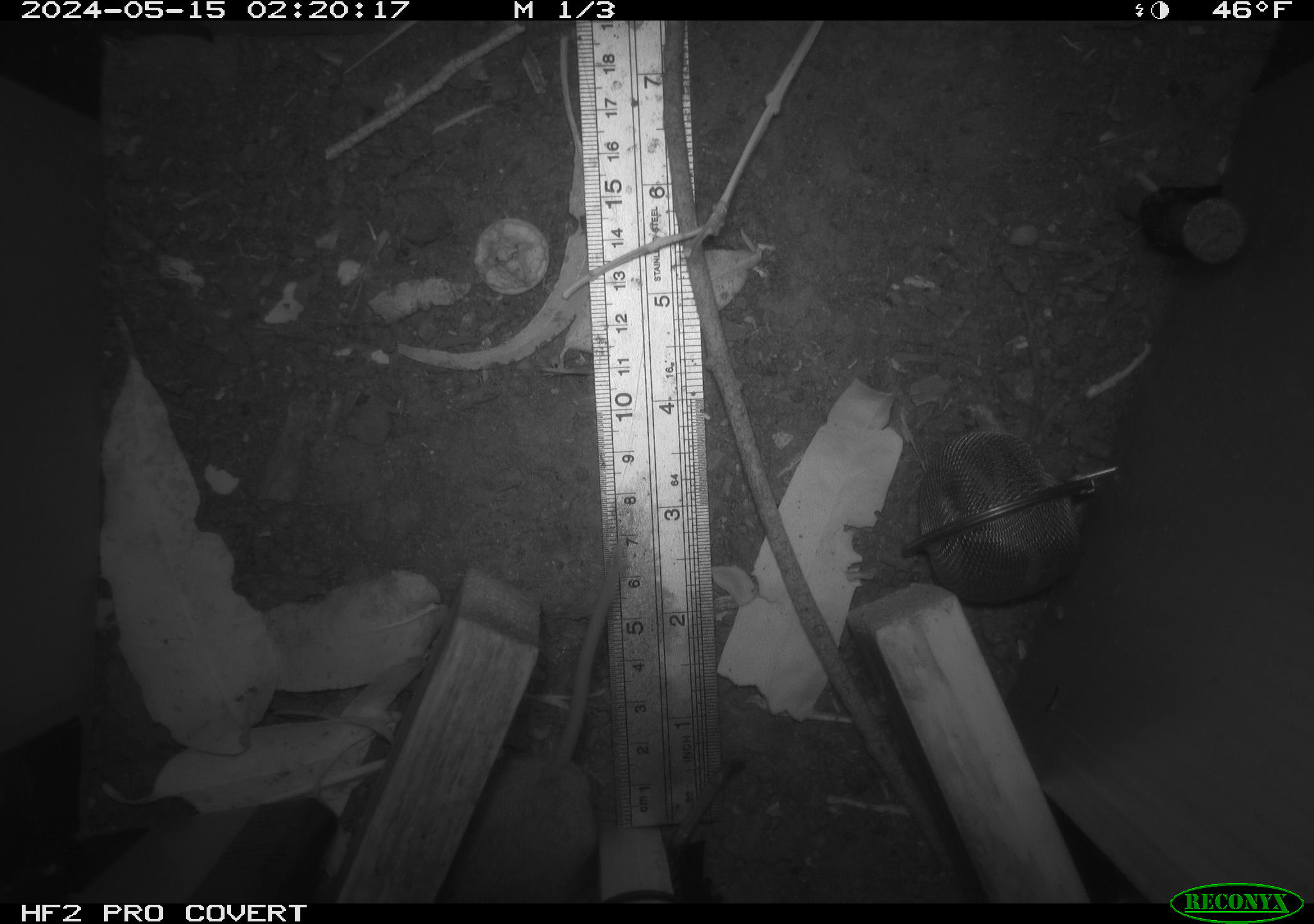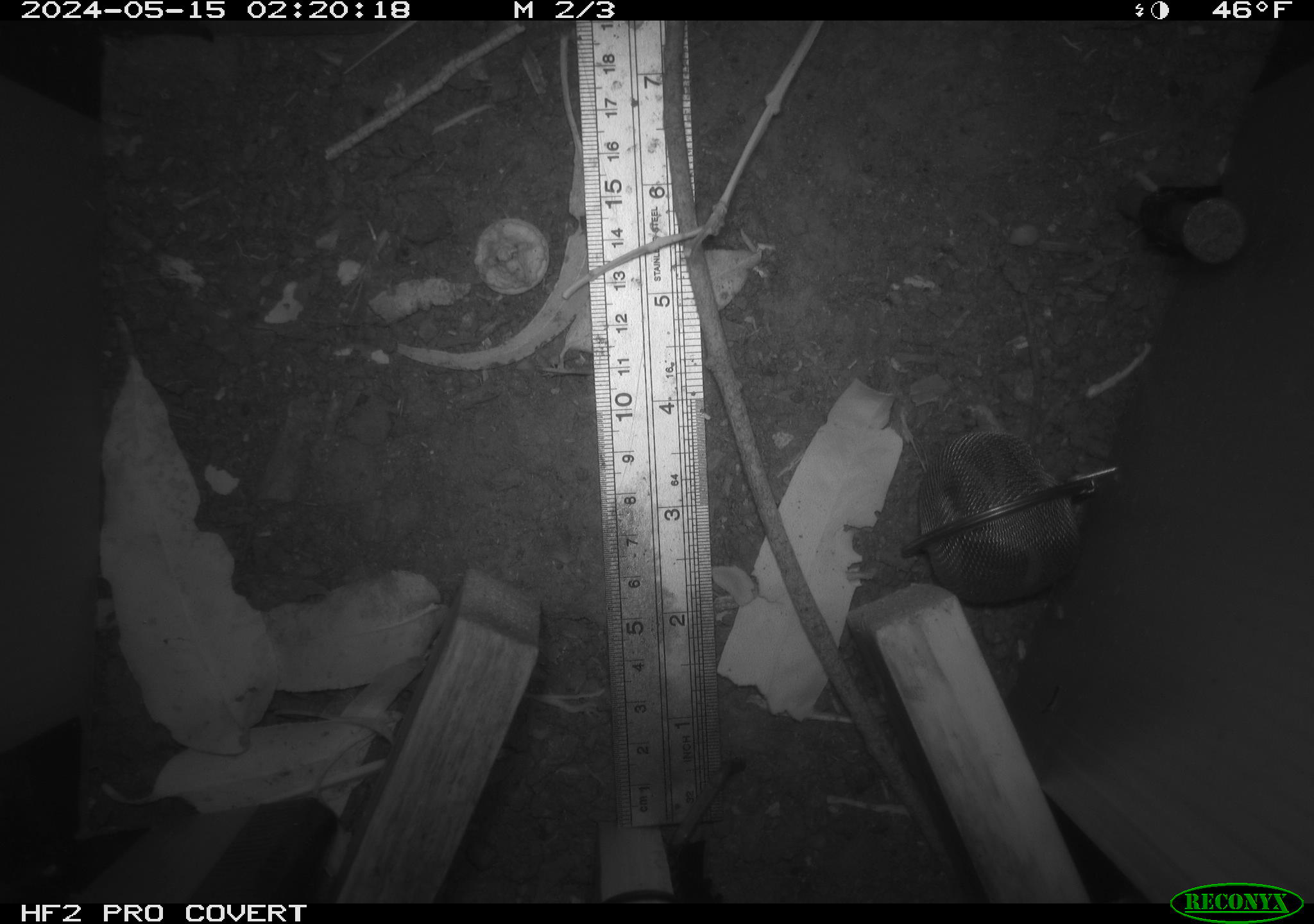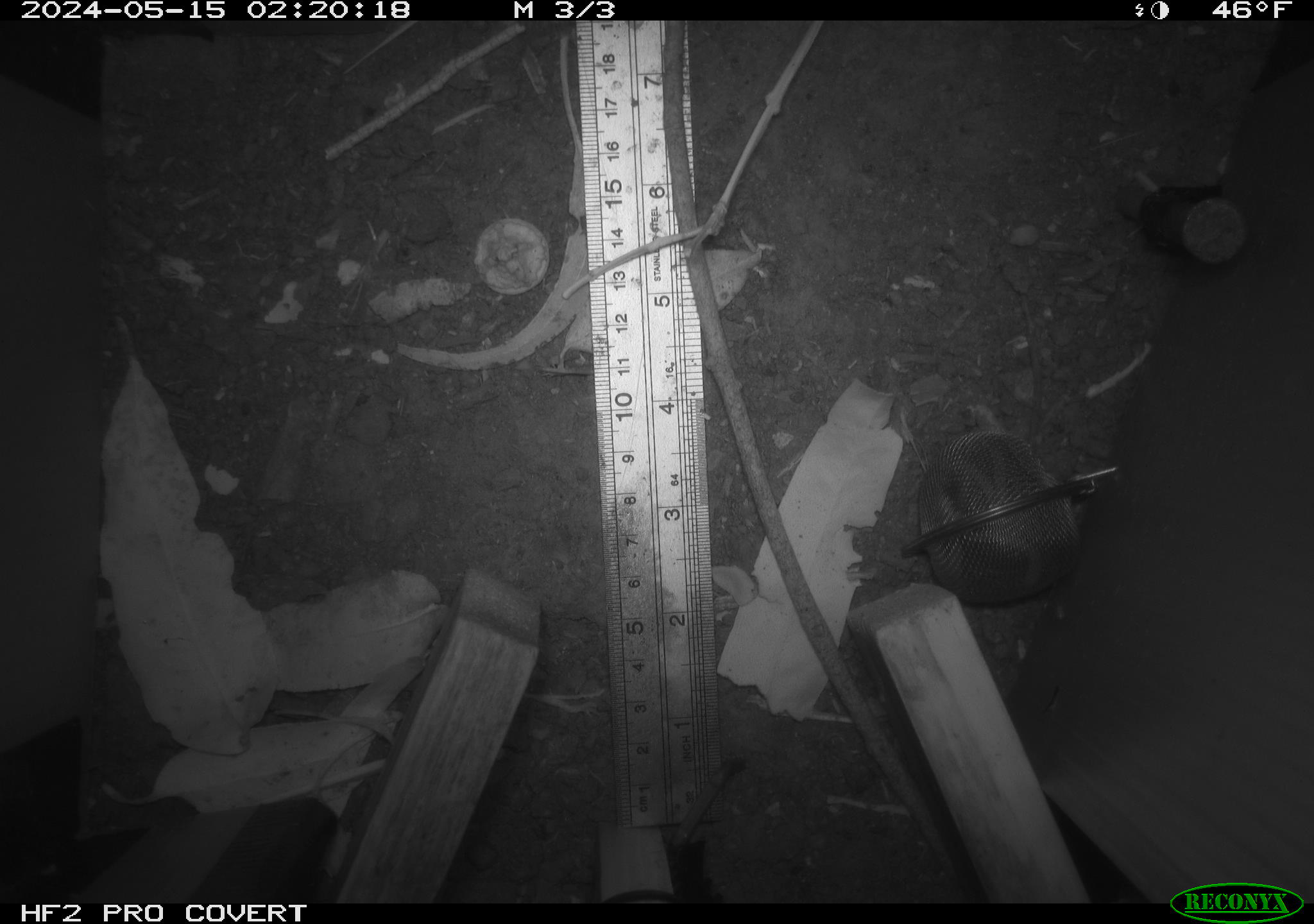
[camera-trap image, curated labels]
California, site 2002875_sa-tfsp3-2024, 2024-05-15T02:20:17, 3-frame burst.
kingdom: Animalia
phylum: Chordata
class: Mammalia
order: Rodentia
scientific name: Rodentia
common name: rodent